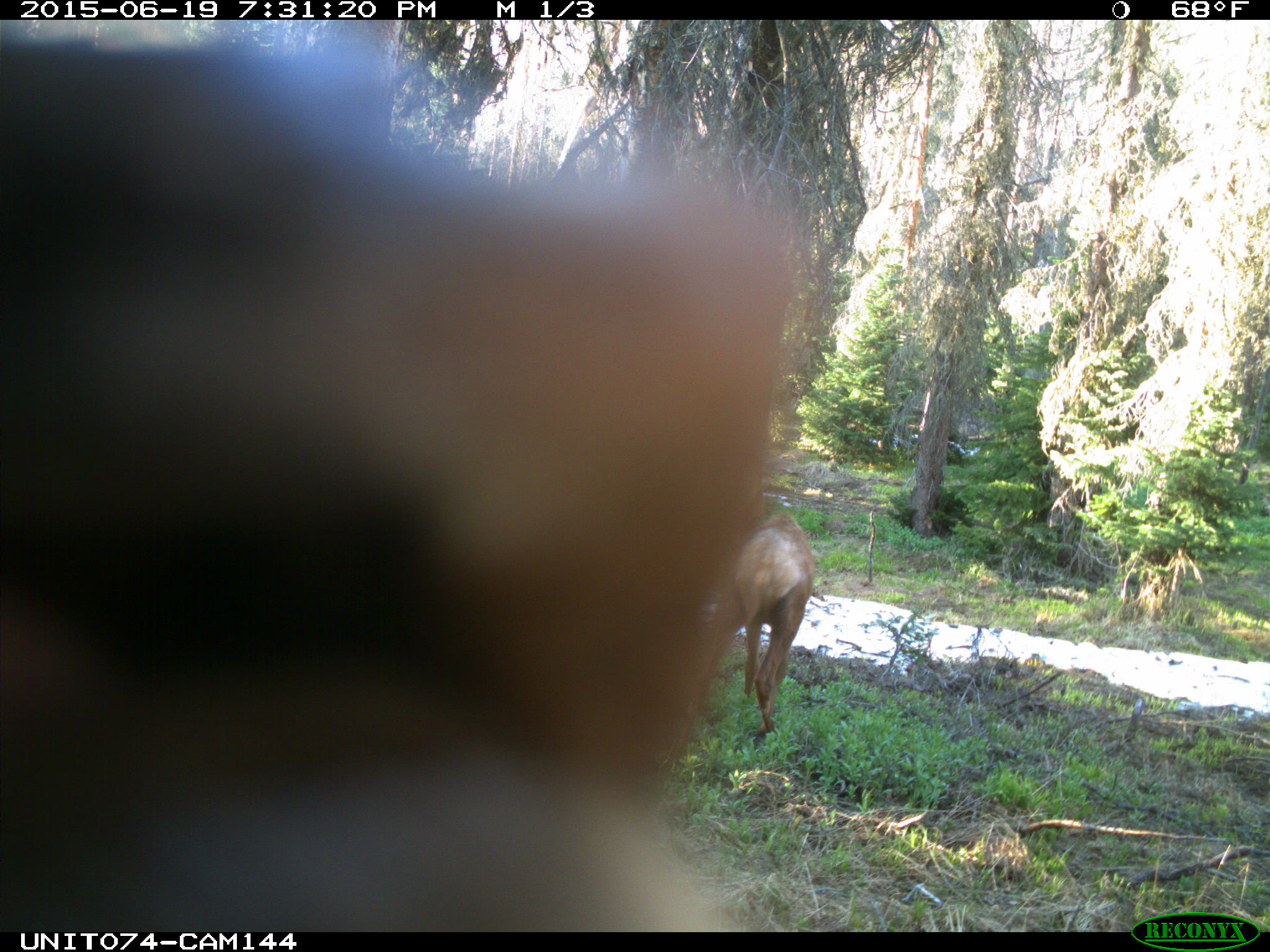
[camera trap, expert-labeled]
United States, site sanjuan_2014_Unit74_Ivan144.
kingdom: Animalia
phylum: Chordata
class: Mammalia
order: Artiodactyla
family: Cervidae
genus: Cervus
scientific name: Cervus elaphus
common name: red deer